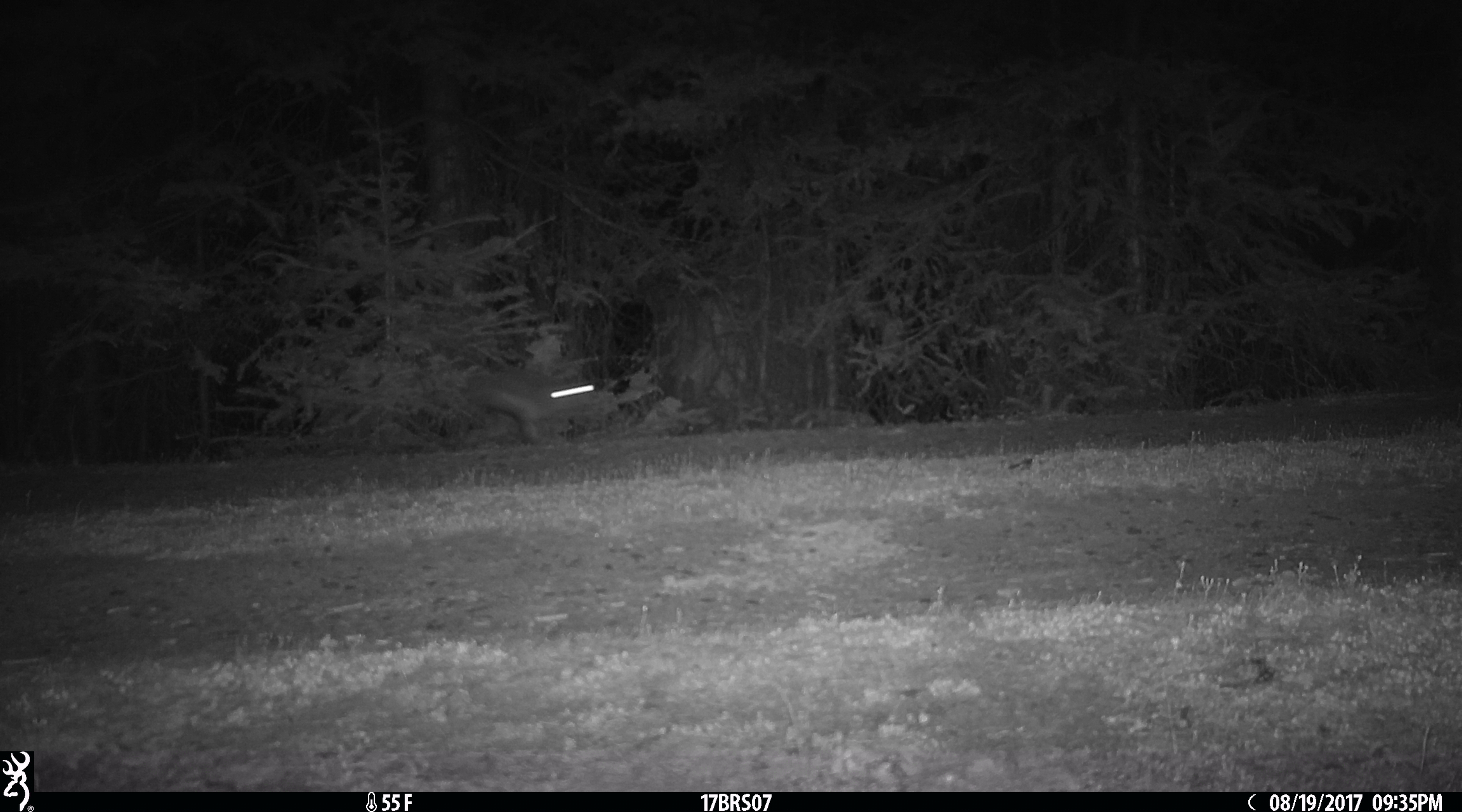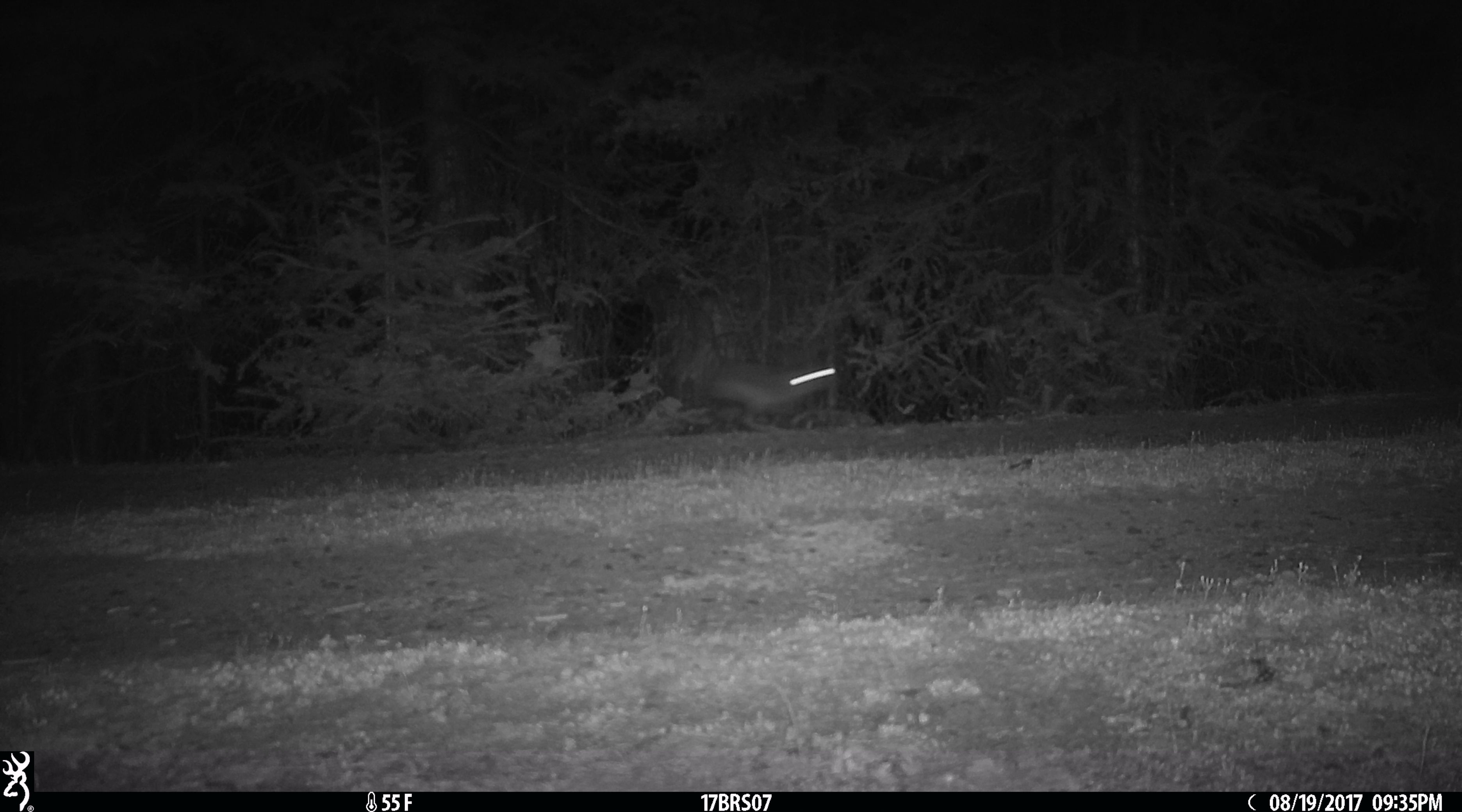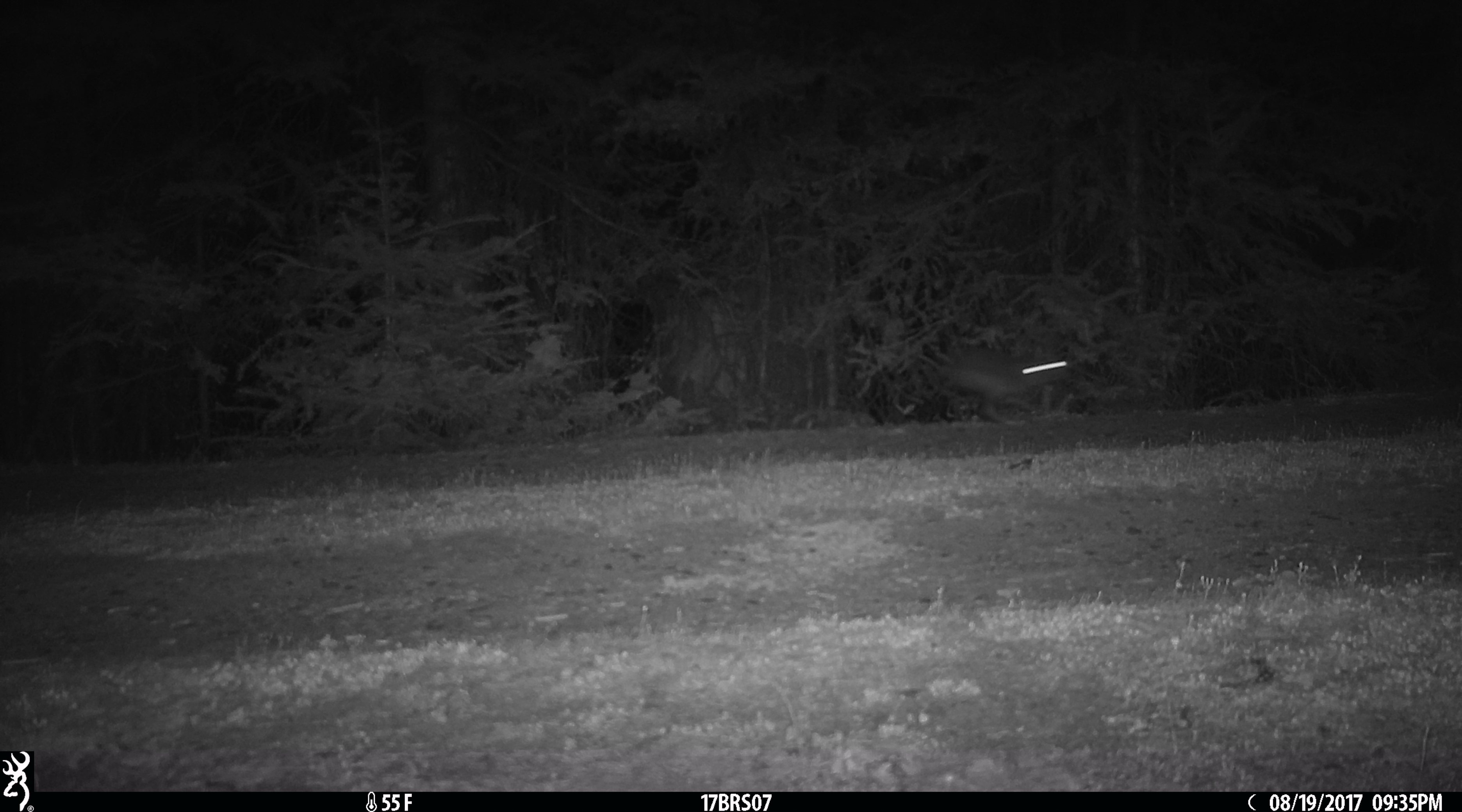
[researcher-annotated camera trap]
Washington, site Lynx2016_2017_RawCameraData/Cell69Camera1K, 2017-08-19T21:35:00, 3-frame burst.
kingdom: Animalia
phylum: Chordata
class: Mammalia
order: Lagomorpha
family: Leporidae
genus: Lepus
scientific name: Lepus americanus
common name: snowshoe hare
Lepus americanus (snowshoe hare). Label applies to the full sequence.